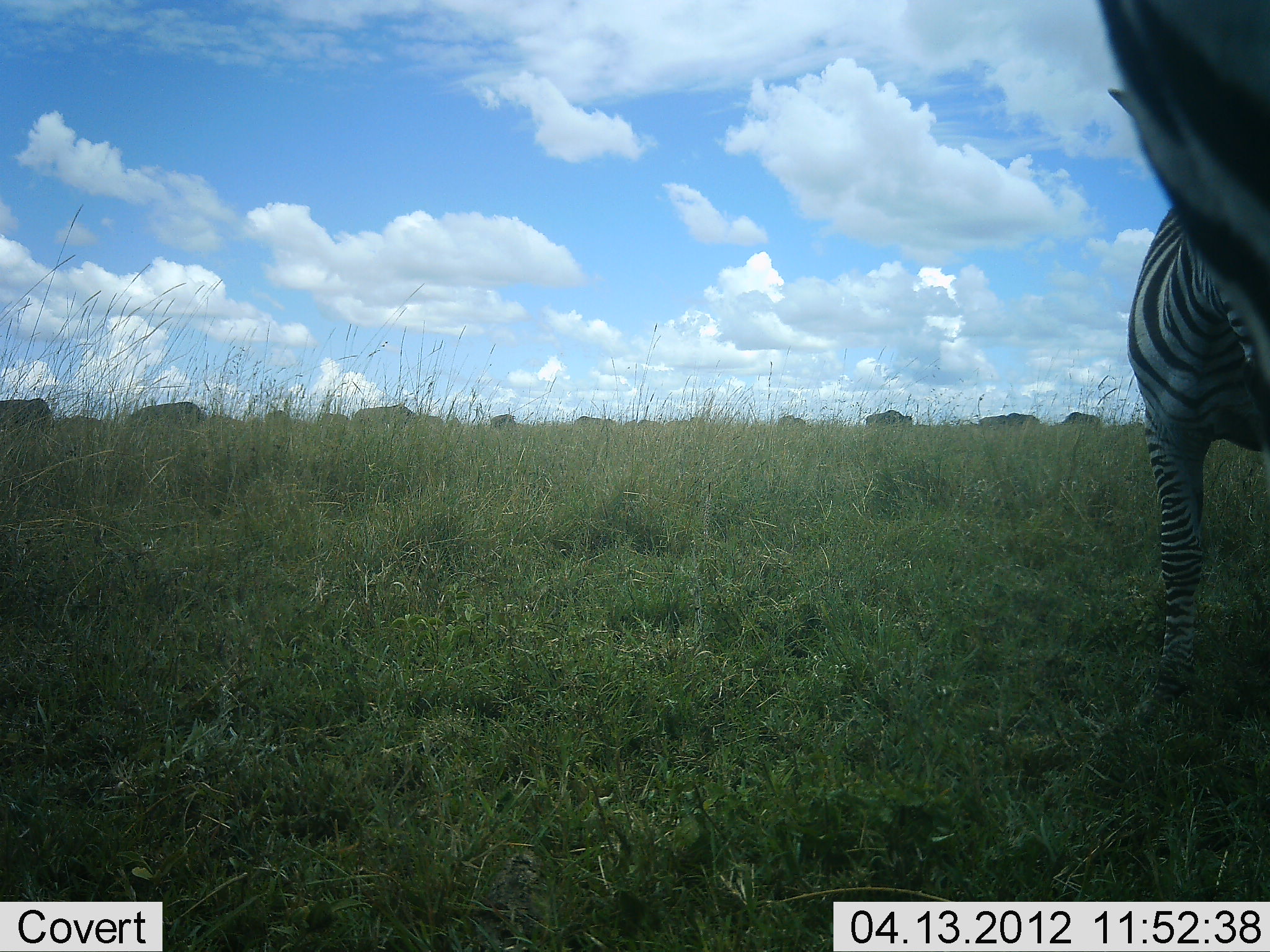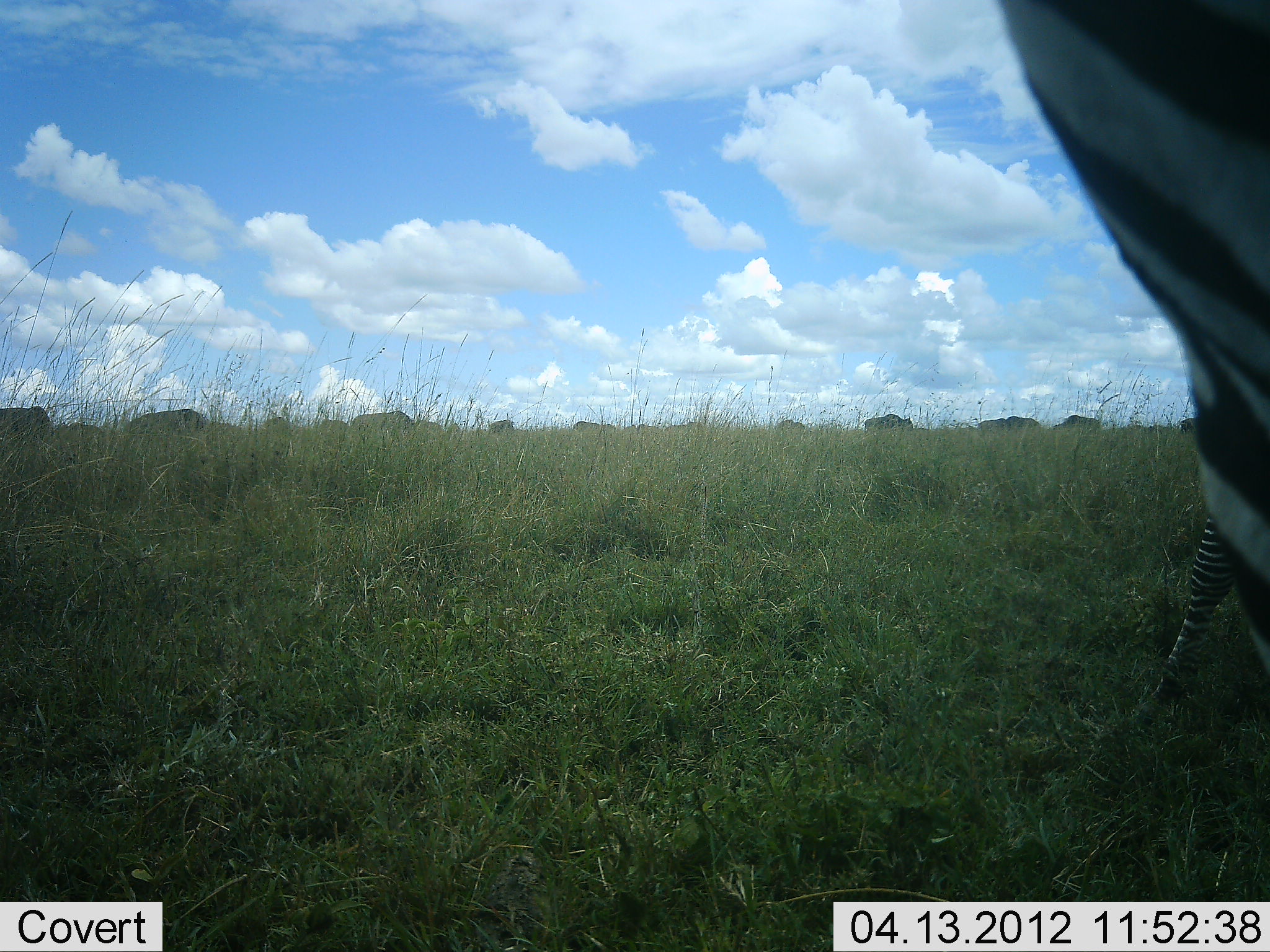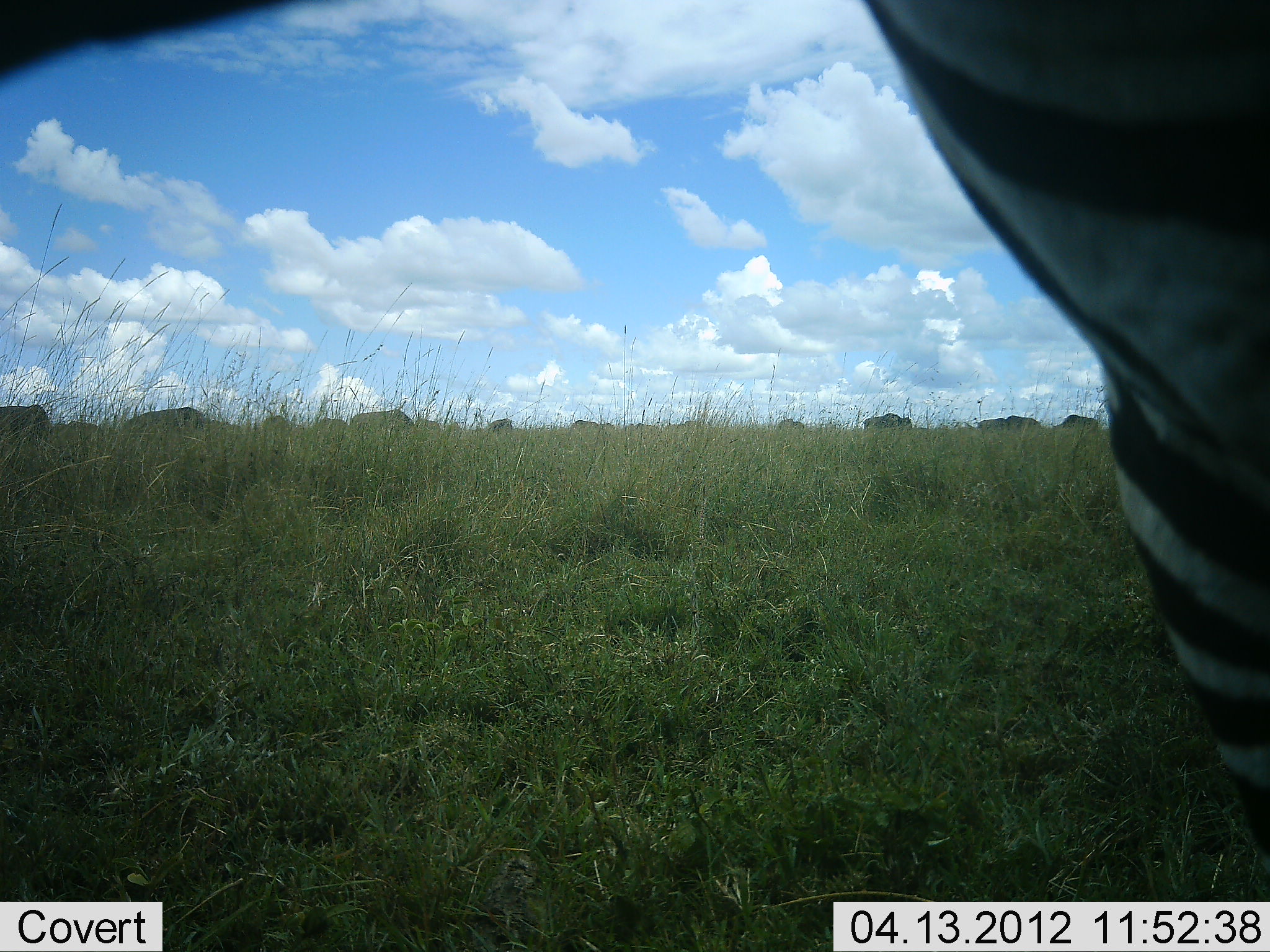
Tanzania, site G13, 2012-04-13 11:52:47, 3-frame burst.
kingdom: Animalia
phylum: Chordata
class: Mammalia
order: Perissodactyla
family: Equidae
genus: Equus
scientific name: Equus quagga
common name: plains zebra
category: zebra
Zebra (plains zebra) (Equus quagga), count 2. Behavior (volunteer vote fractions): standing 52%, resting 0%, moving 32%, interacting 12%. Young present (vote fraction): 0%. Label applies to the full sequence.